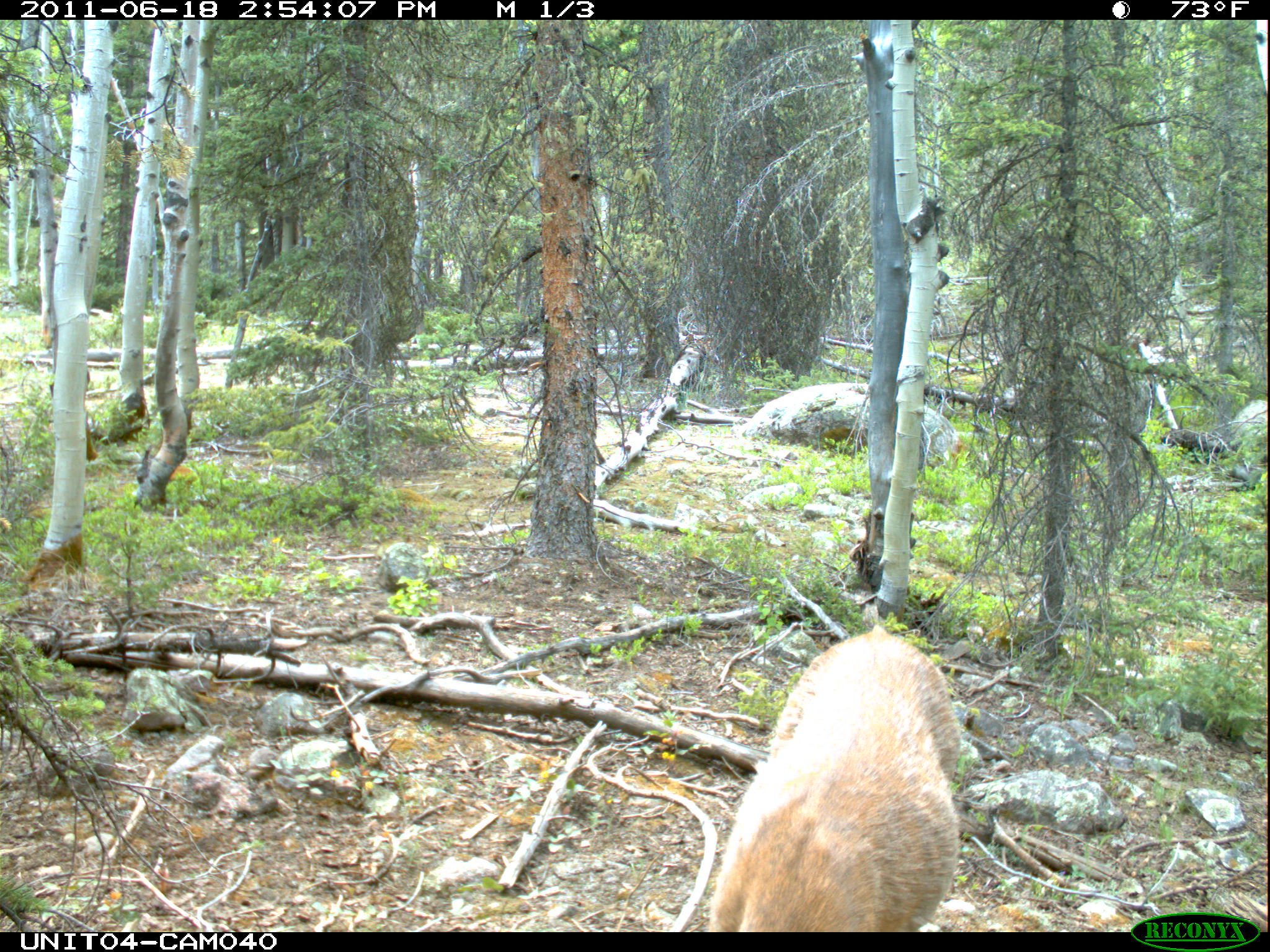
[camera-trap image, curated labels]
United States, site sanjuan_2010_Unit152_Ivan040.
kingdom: Animalia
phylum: Chordata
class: Mammalia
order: Artiodactyla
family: Cervidae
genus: Odocoileus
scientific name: Odocoileus hemionus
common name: mule deer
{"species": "Odocoileus hemionus (mule deer)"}